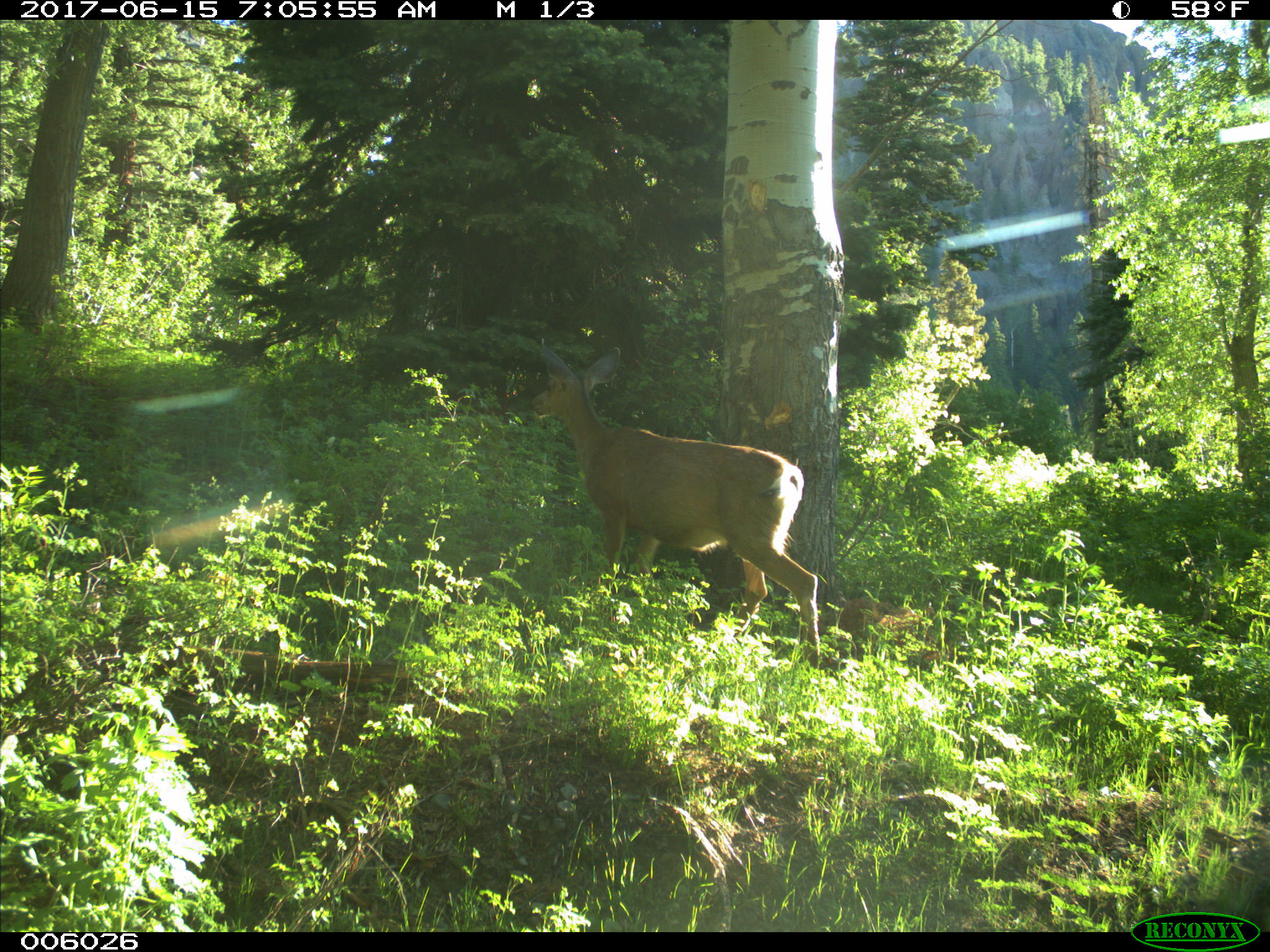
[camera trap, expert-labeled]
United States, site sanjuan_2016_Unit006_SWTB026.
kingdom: Animalia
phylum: Chordata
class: Mammalia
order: Artiodactyla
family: Cervidae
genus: Odocoileus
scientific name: Odocoileus hemionus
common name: mule deer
Odocoileus hemionus (mule deer).